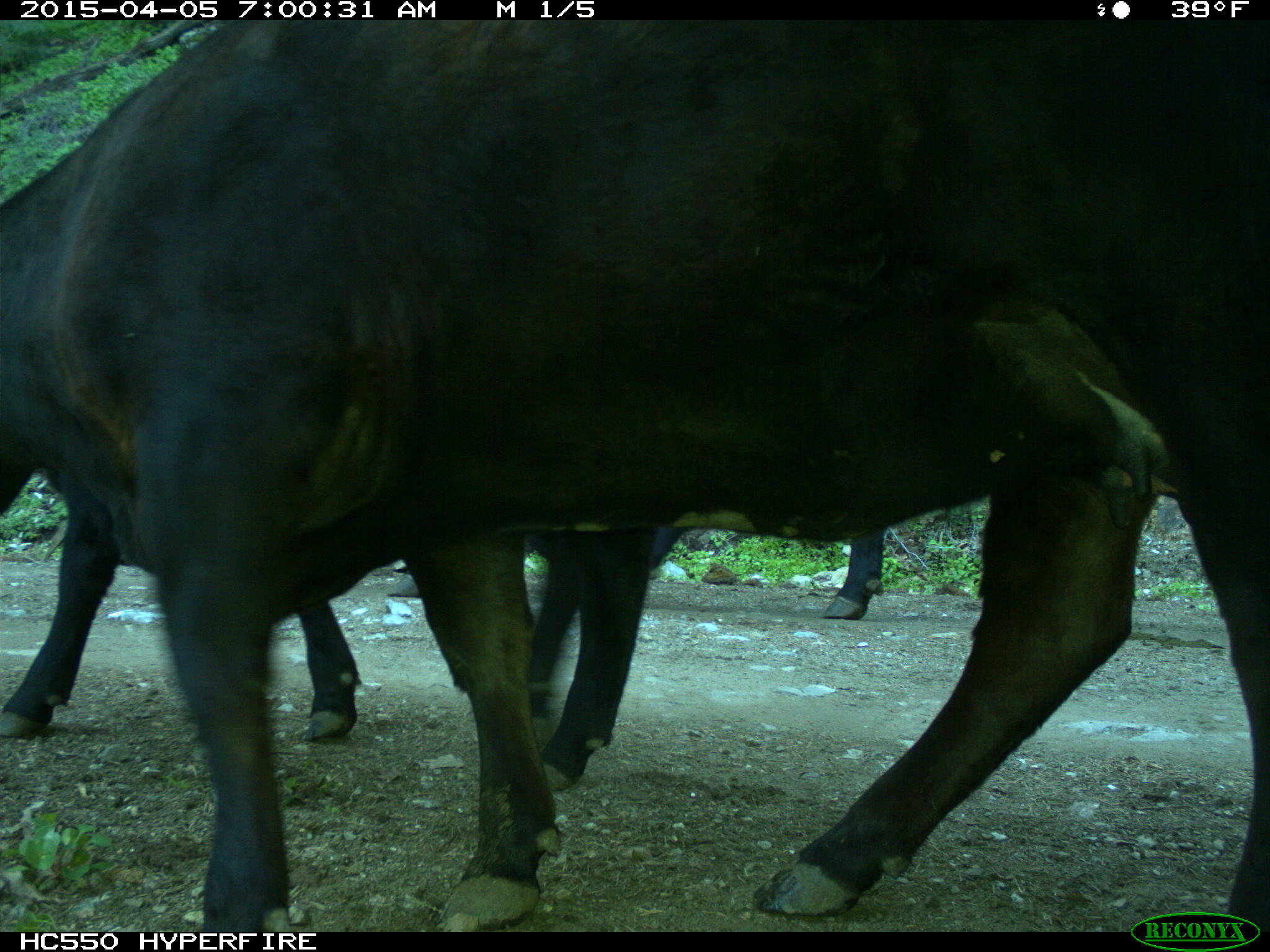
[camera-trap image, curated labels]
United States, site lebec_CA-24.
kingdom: Animalia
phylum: Chordata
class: Mammalia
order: Artiodactyla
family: Bovidae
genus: Bos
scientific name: Bos taurus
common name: domestic cow